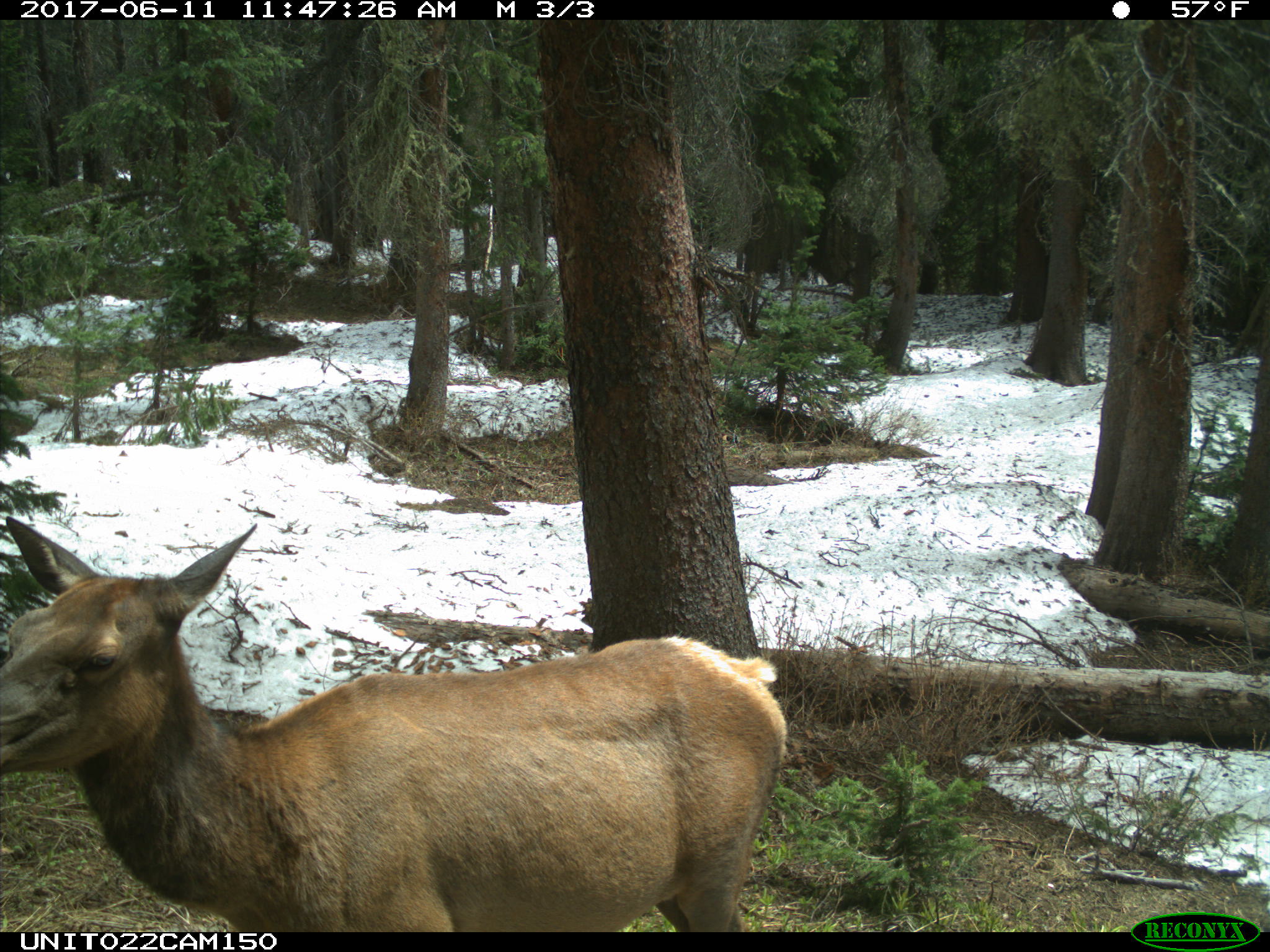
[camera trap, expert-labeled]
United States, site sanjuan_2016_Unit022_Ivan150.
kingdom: Animalia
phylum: Chordata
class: Mammalia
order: Artiodactyla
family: Cervidae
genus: Cervus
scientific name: Cervus elaphus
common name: red deer